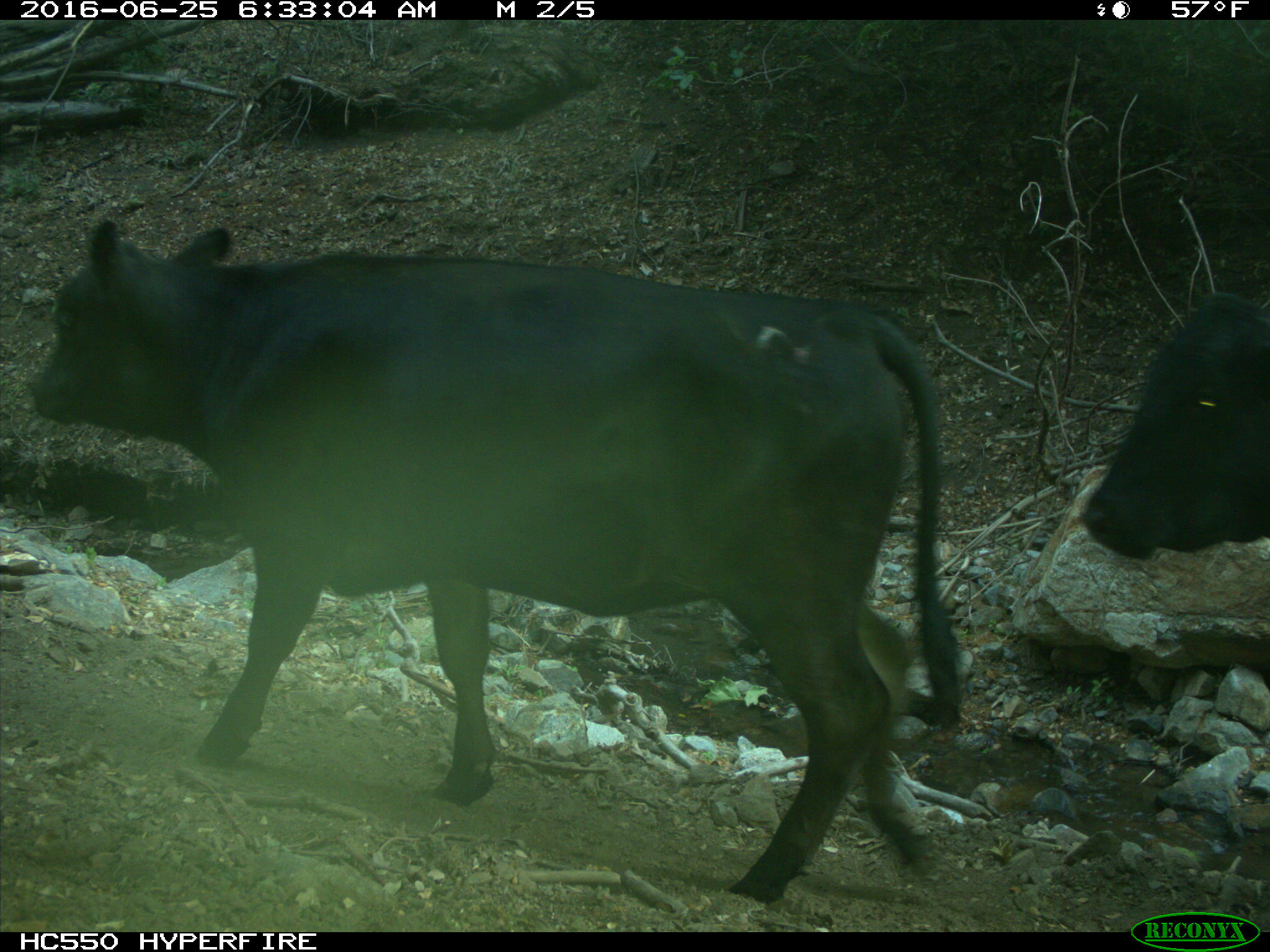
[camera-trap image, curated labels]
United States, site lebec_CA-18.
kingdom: Animalia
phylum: Chordata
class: Mammalia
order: Artiodactyla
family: Bovidae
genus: Bos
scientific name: Bos taurus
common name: domestic cow